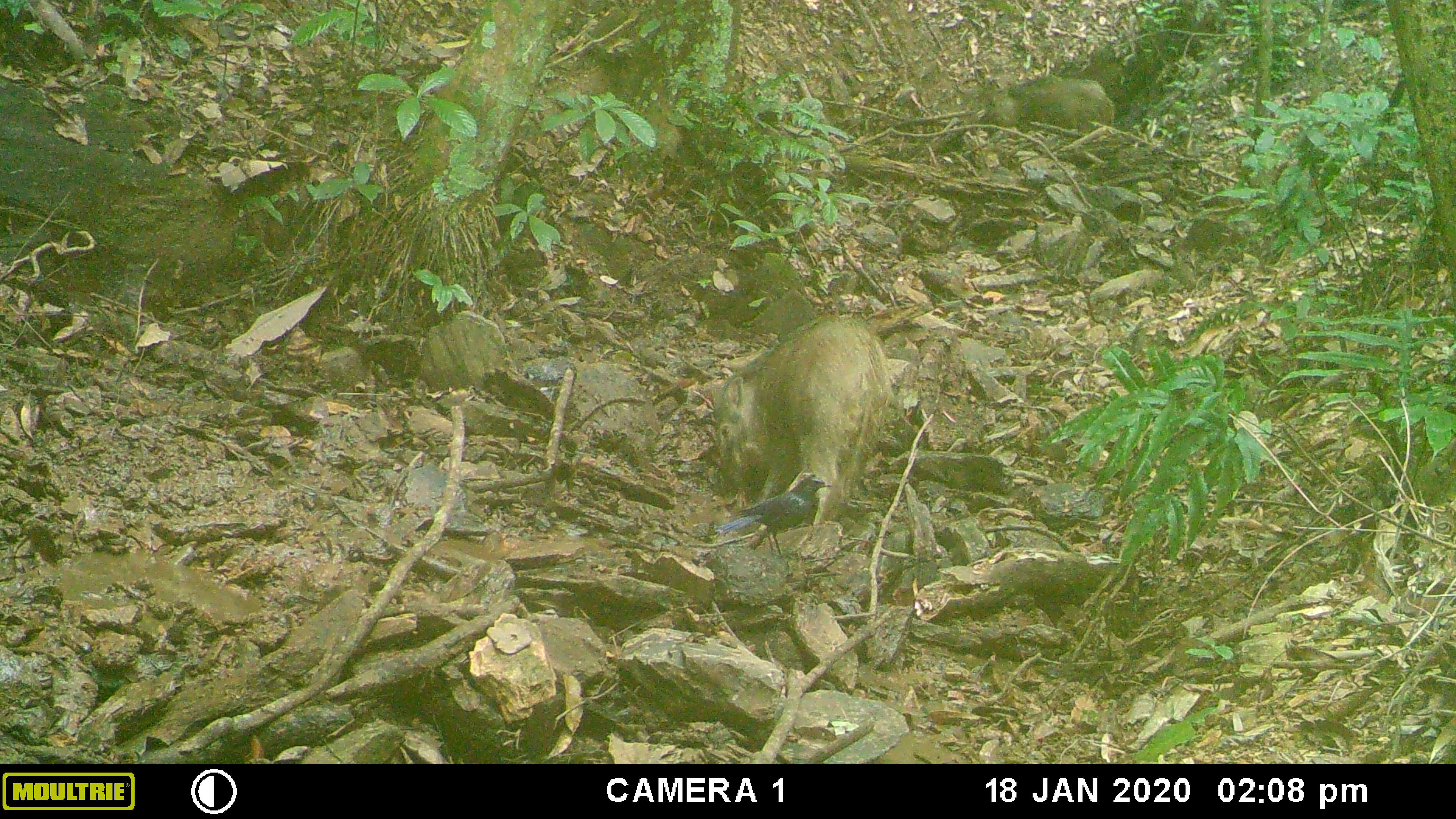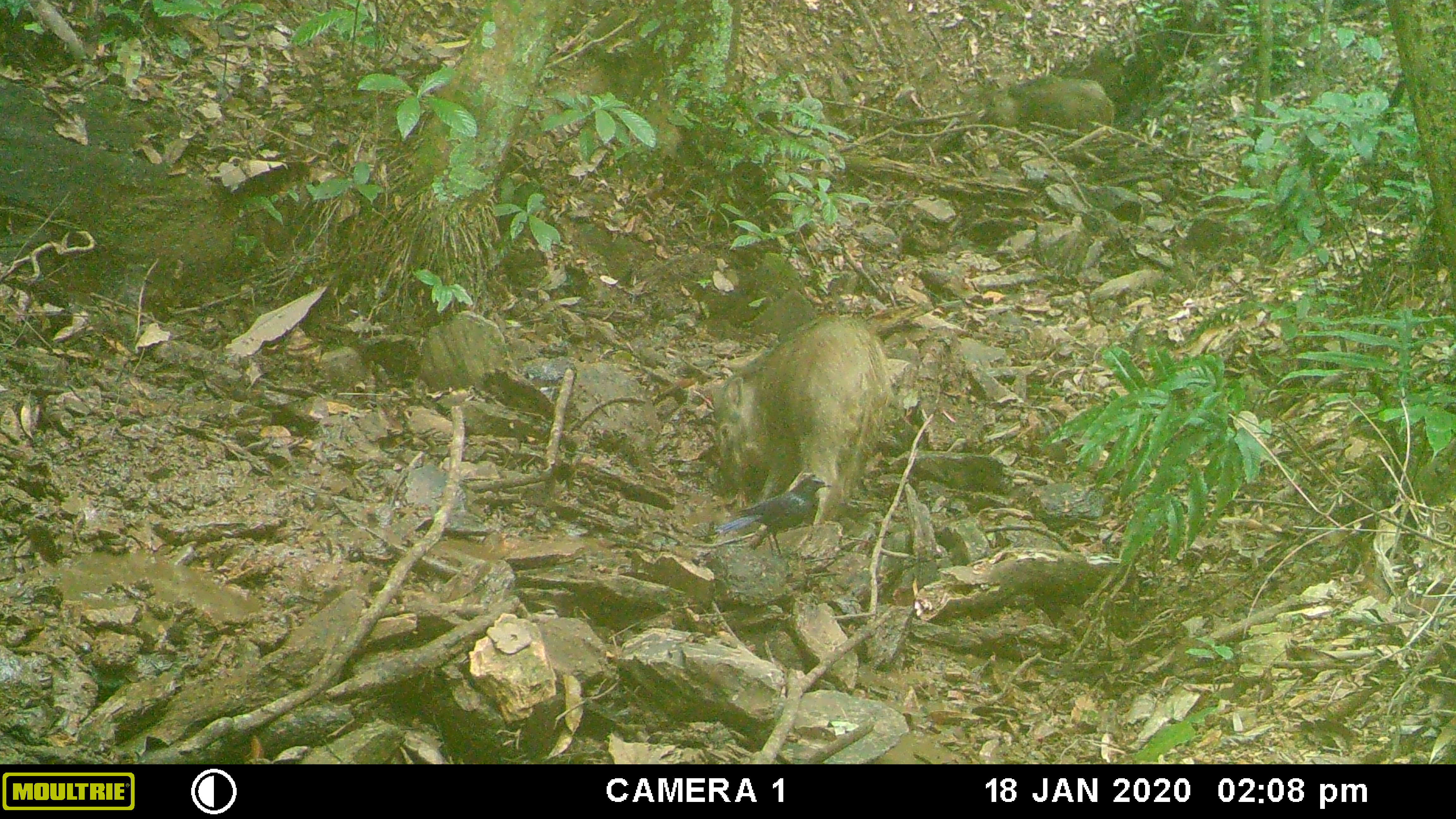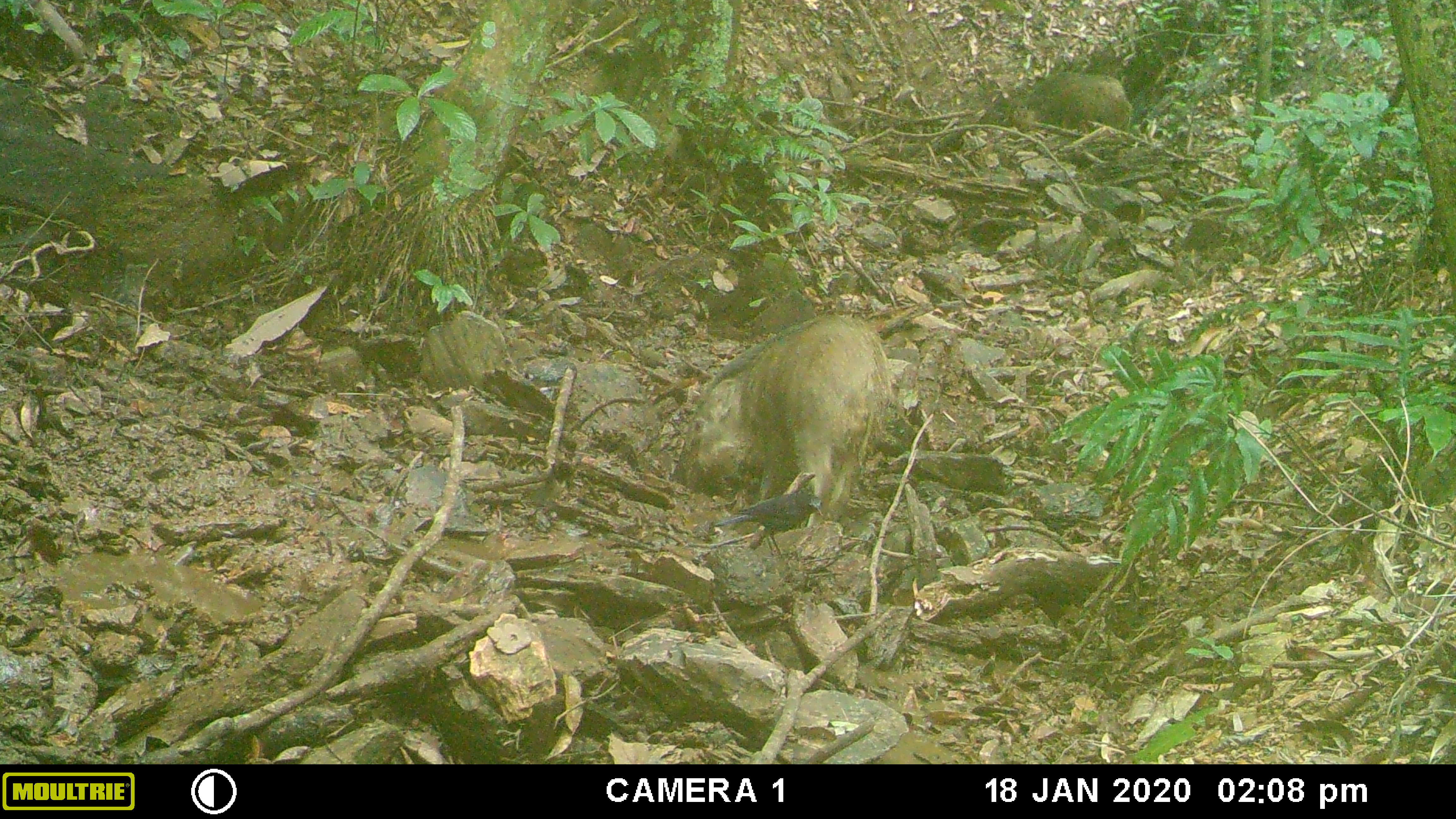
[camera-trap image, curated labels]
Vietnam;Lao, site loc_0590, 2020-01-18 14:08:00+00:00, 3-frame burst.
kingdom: Animalia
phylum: Chordata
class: Aves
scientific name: Aves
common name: bird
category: unidentified bird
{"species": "unidentified bird (bird) (Aves)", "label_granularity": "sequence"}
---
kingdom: Animalia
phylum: Chordata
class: Mammalia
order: Artiodactyla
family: Suidae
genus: Sus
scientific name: Sus scrofa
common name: eurasian wild pig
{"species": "eurasian wild pig (Sus scrofa)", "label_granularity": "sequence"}